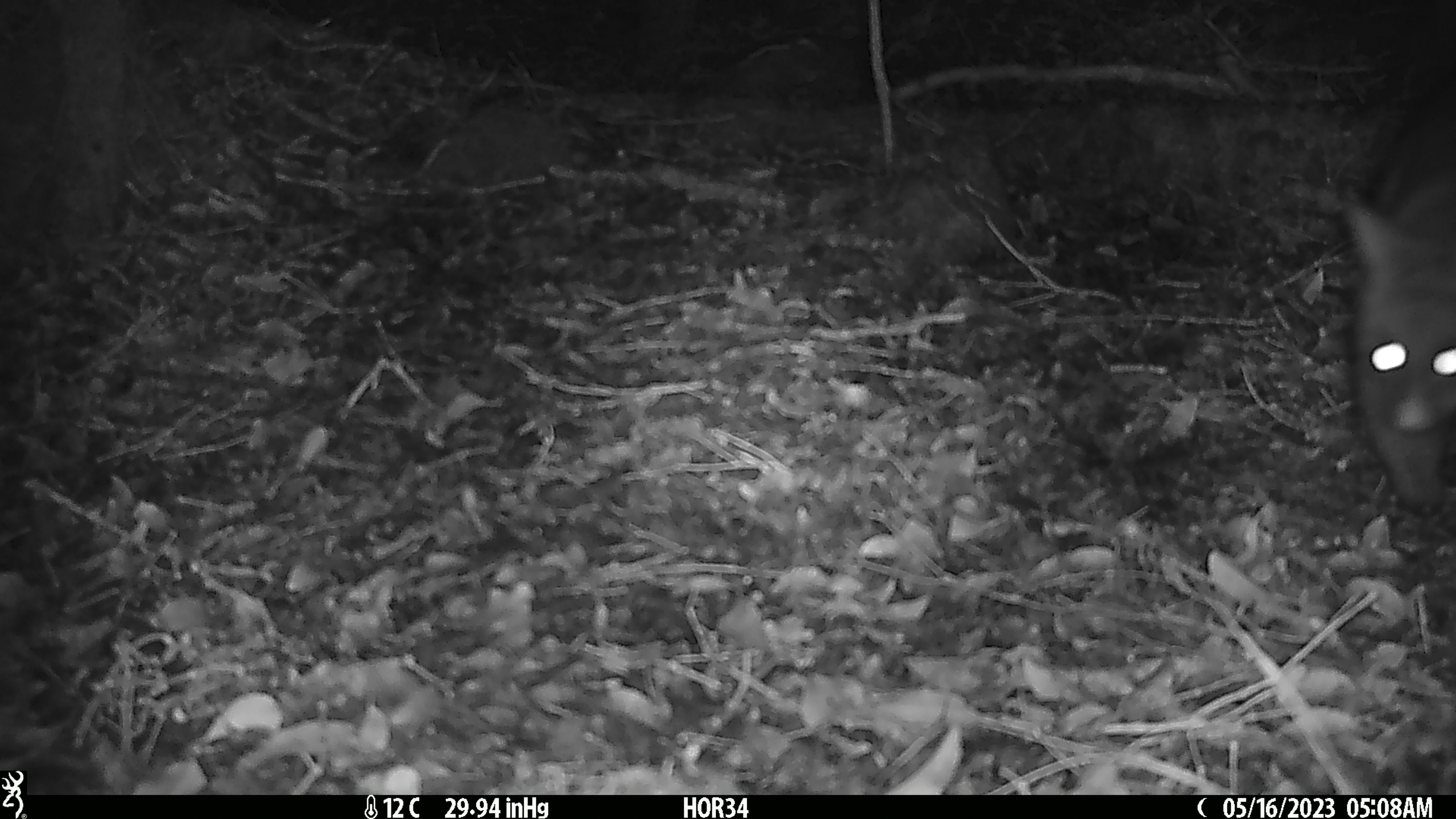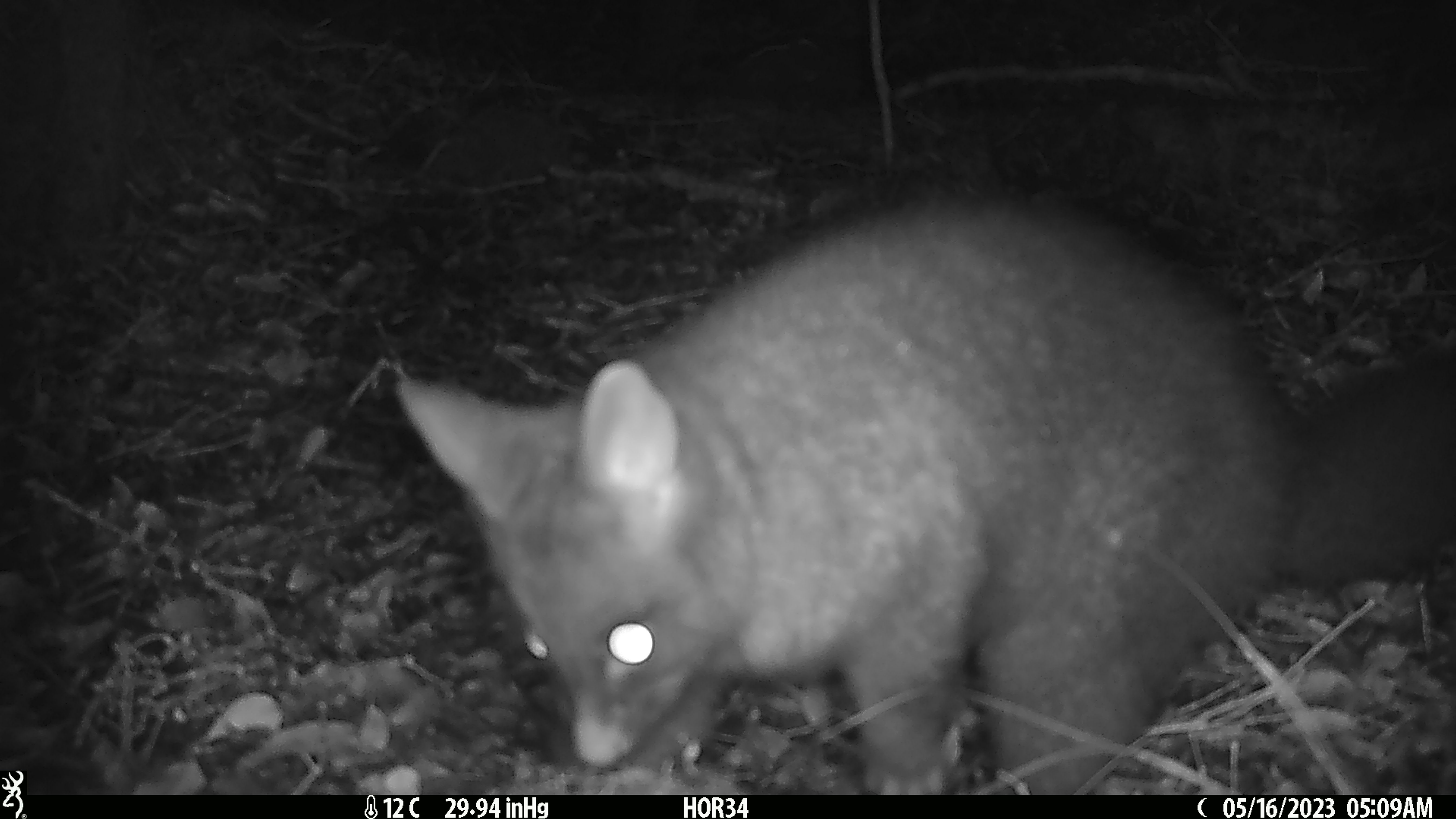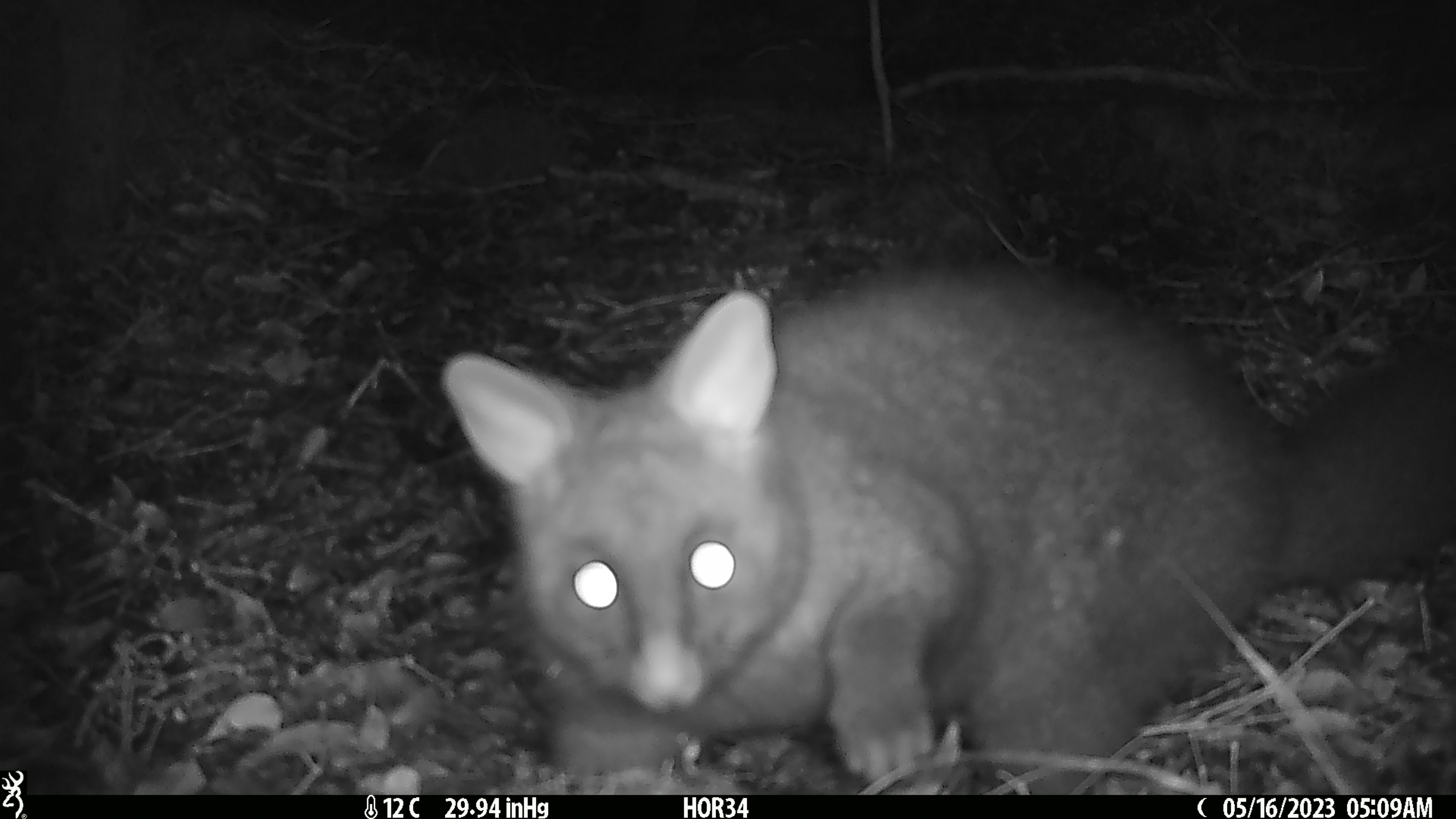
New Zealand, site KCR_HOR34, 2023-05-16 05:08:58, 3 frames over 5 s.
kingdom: Animalia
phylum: Chordata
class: Mammalia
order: Diprotodontia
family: Phalangeridae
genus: Trichosurus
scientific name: Trichosurus vulpecula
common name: common brushtail possum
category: possum